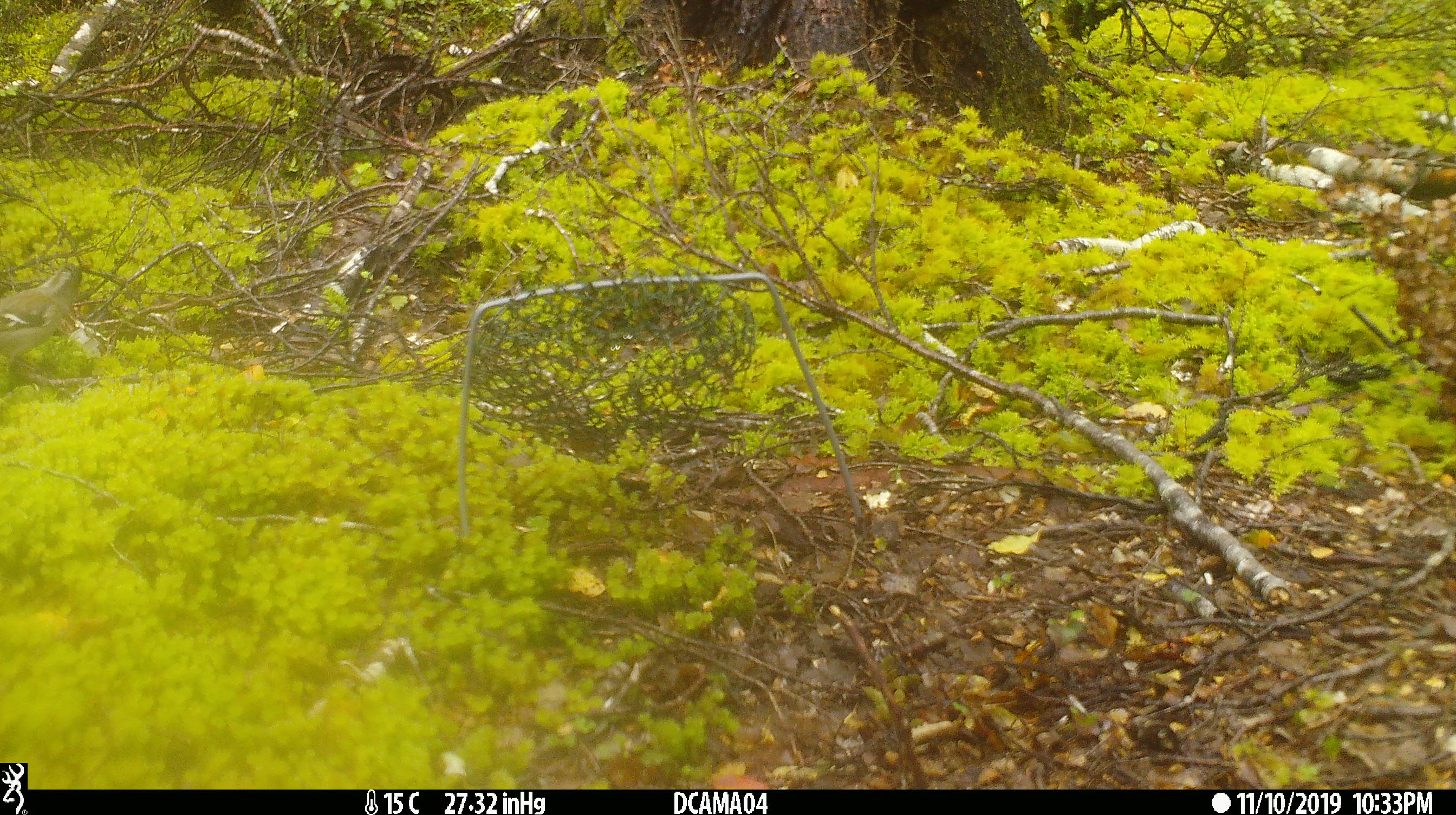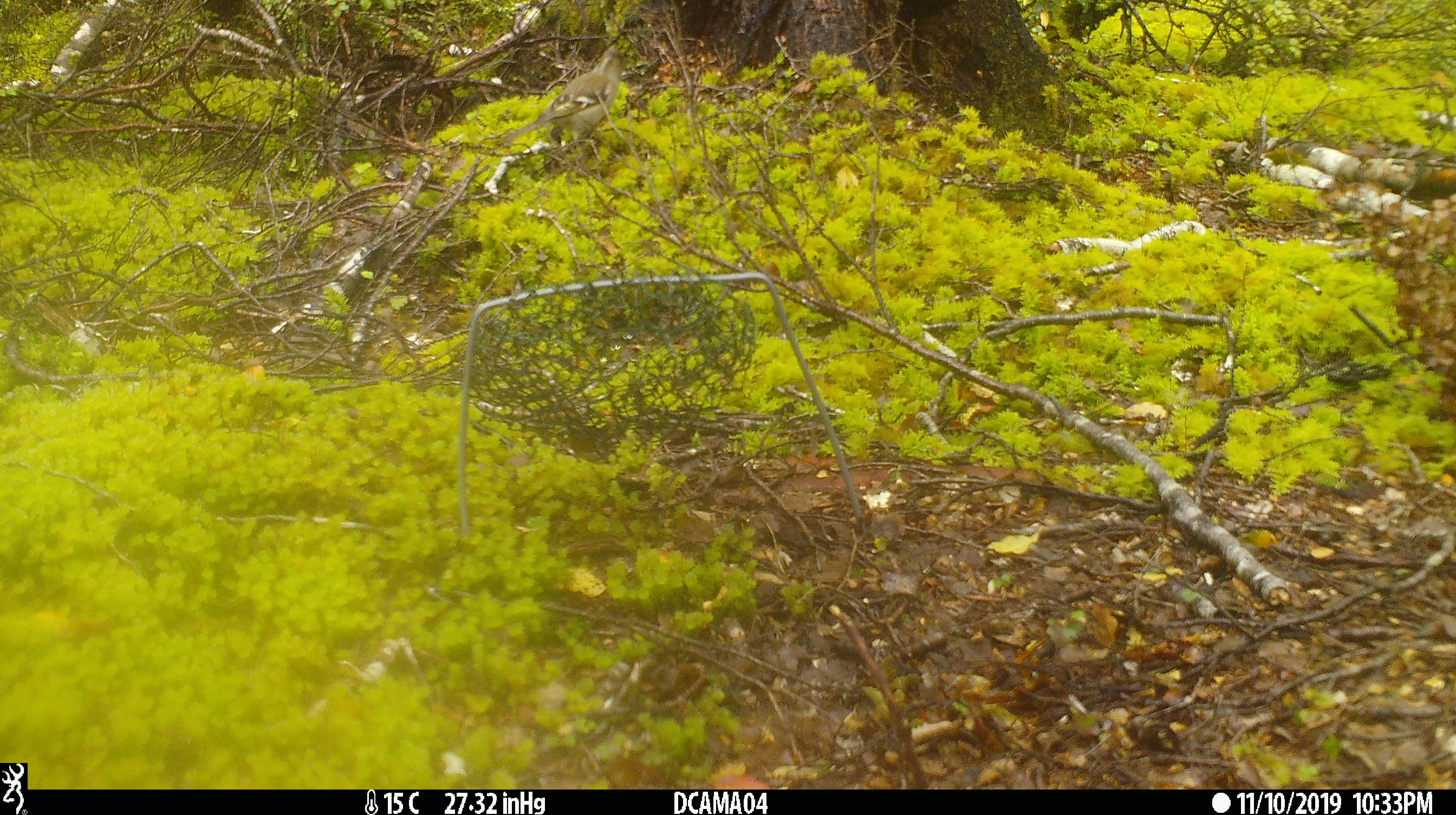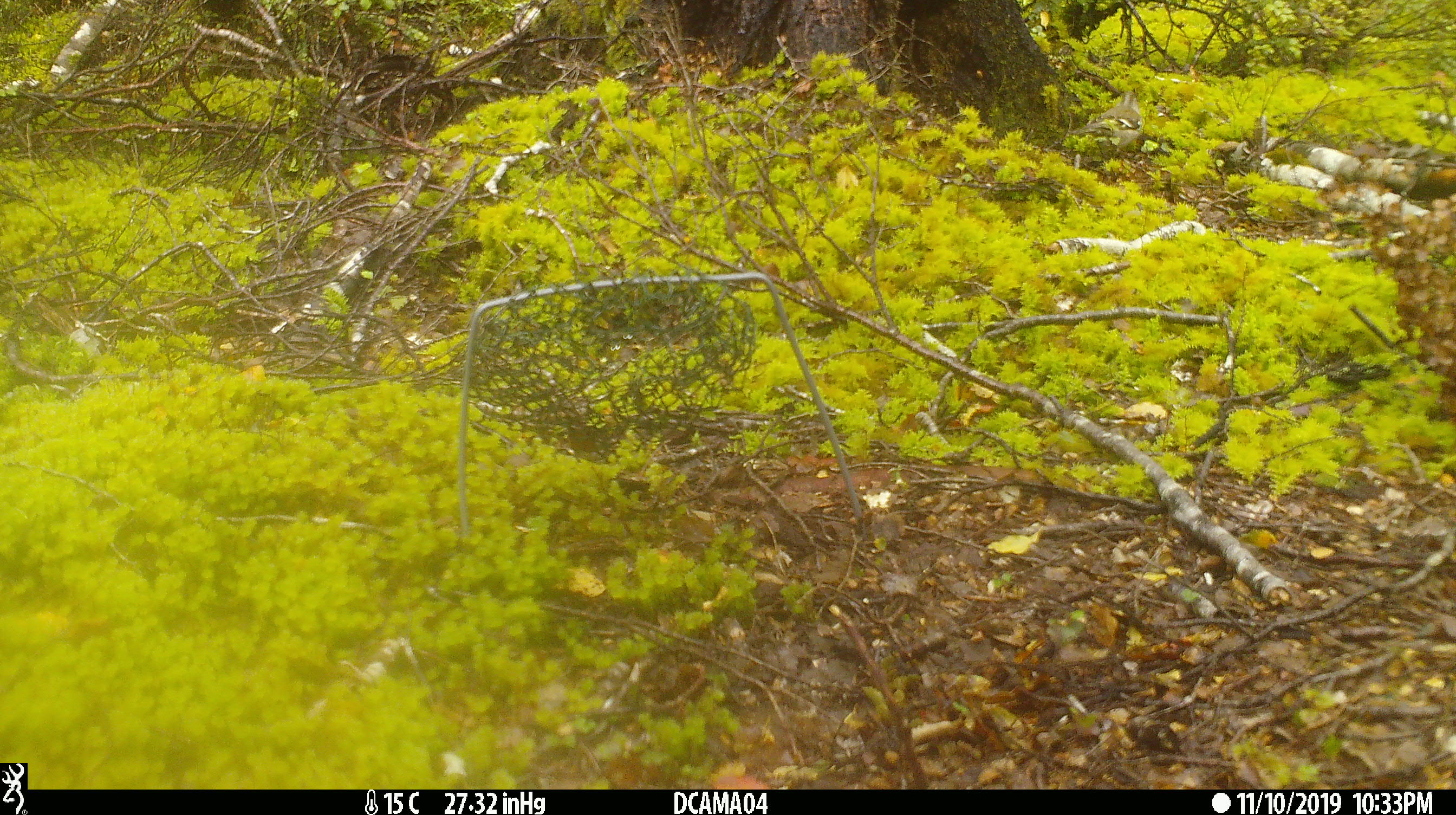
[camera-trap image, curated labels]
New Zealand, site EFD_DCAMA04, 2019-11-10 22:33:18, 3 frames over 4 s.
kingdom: Animalia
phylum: Chordata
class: Aves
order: Passeriformes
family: Fringillidae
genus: Fringilla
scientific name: Fringilla coelebs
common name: common chaffinch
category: chaffinch